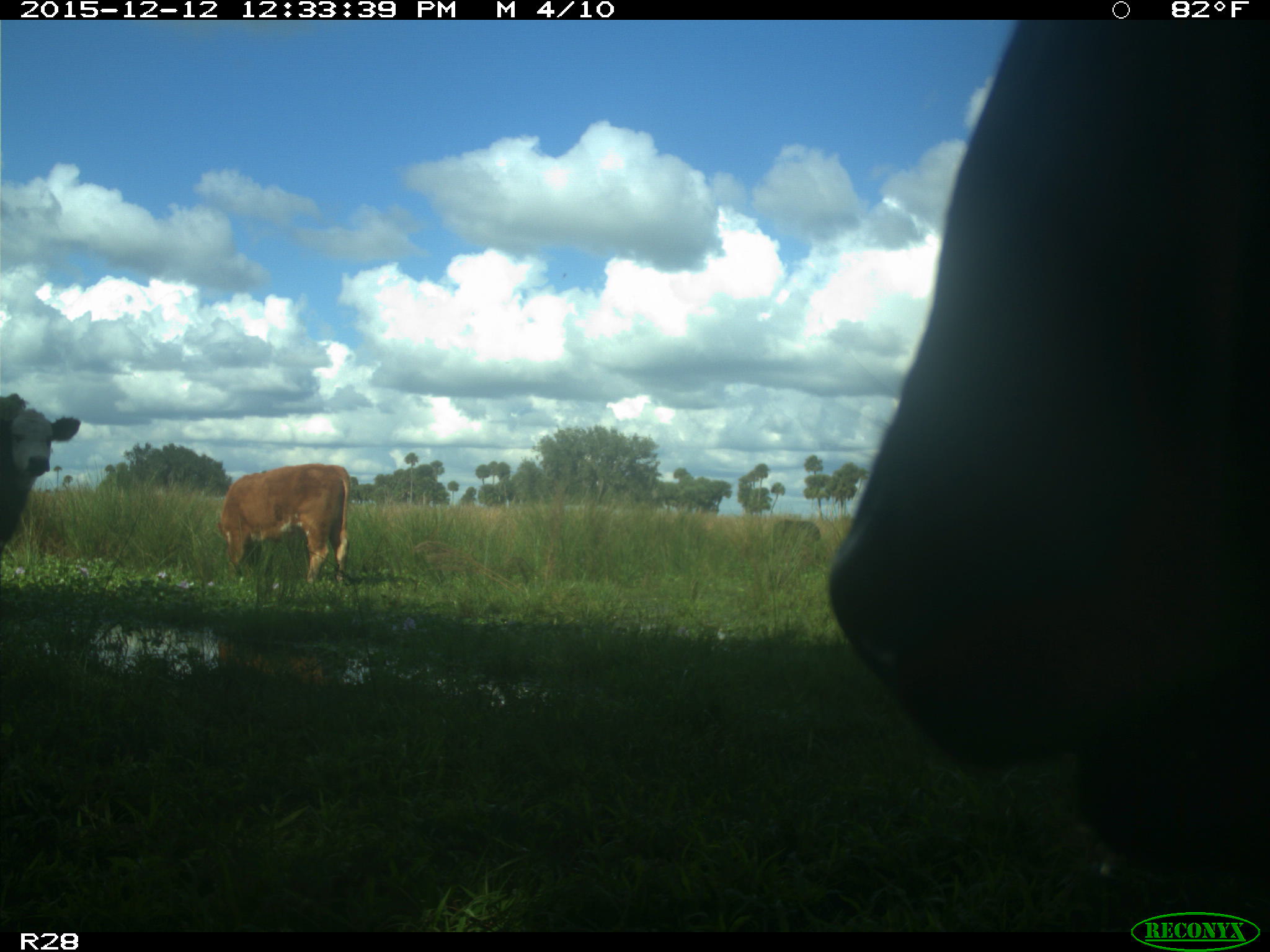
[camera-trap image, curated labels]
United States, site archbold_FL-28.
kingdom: Animalia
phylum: Chordata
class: Mammalia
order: Artiodactyla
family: Bovidae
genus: Bos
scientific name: Bos taurus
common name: domestic cow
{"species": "Bos taurus (domestic cow)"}